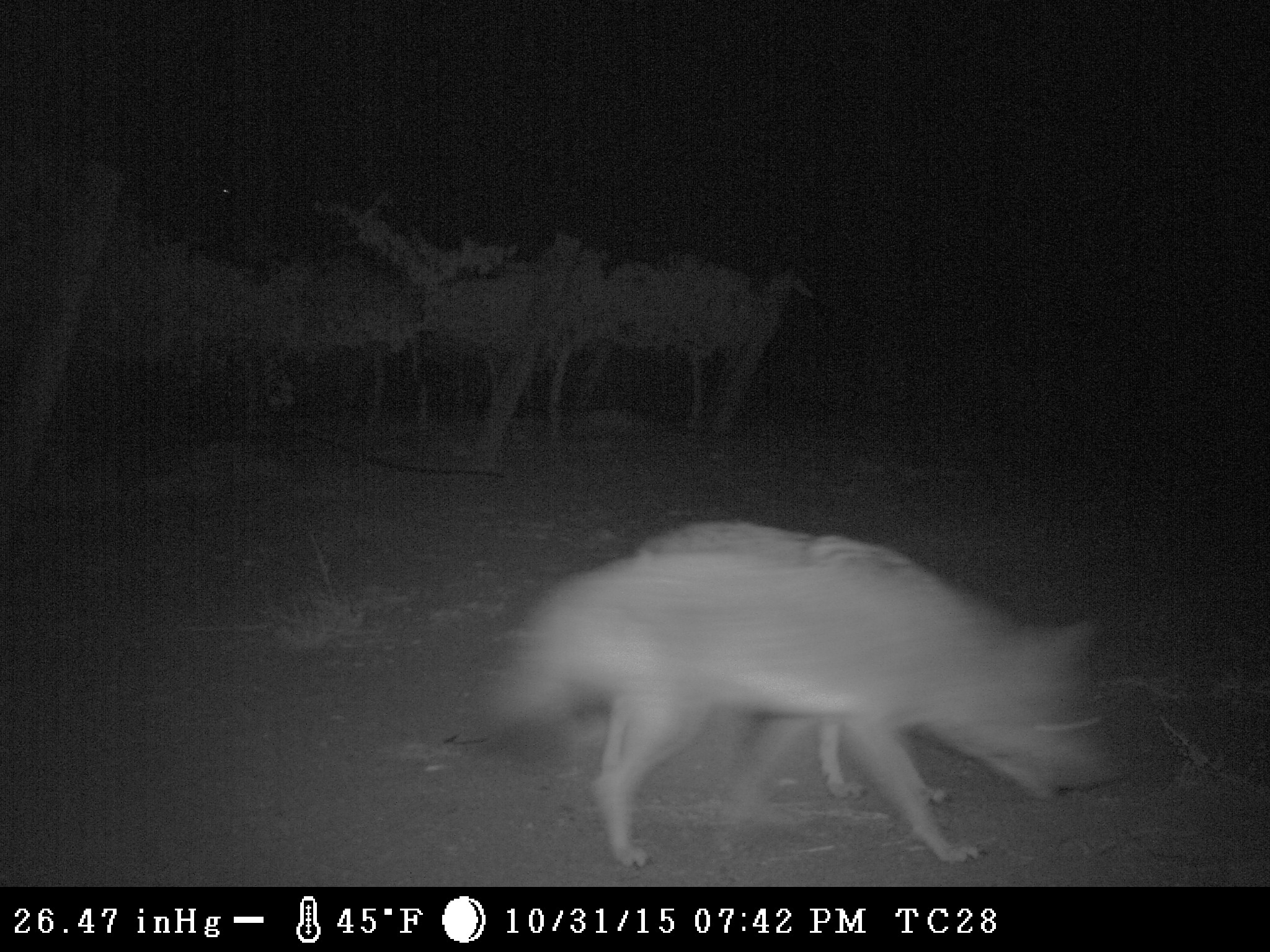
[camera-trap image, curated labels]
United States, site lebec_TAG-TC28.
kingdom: Animalia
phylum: Chordata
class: Mammalia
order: Carnivora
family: Canidae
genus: Canis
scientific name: Canis latrans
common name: coyote